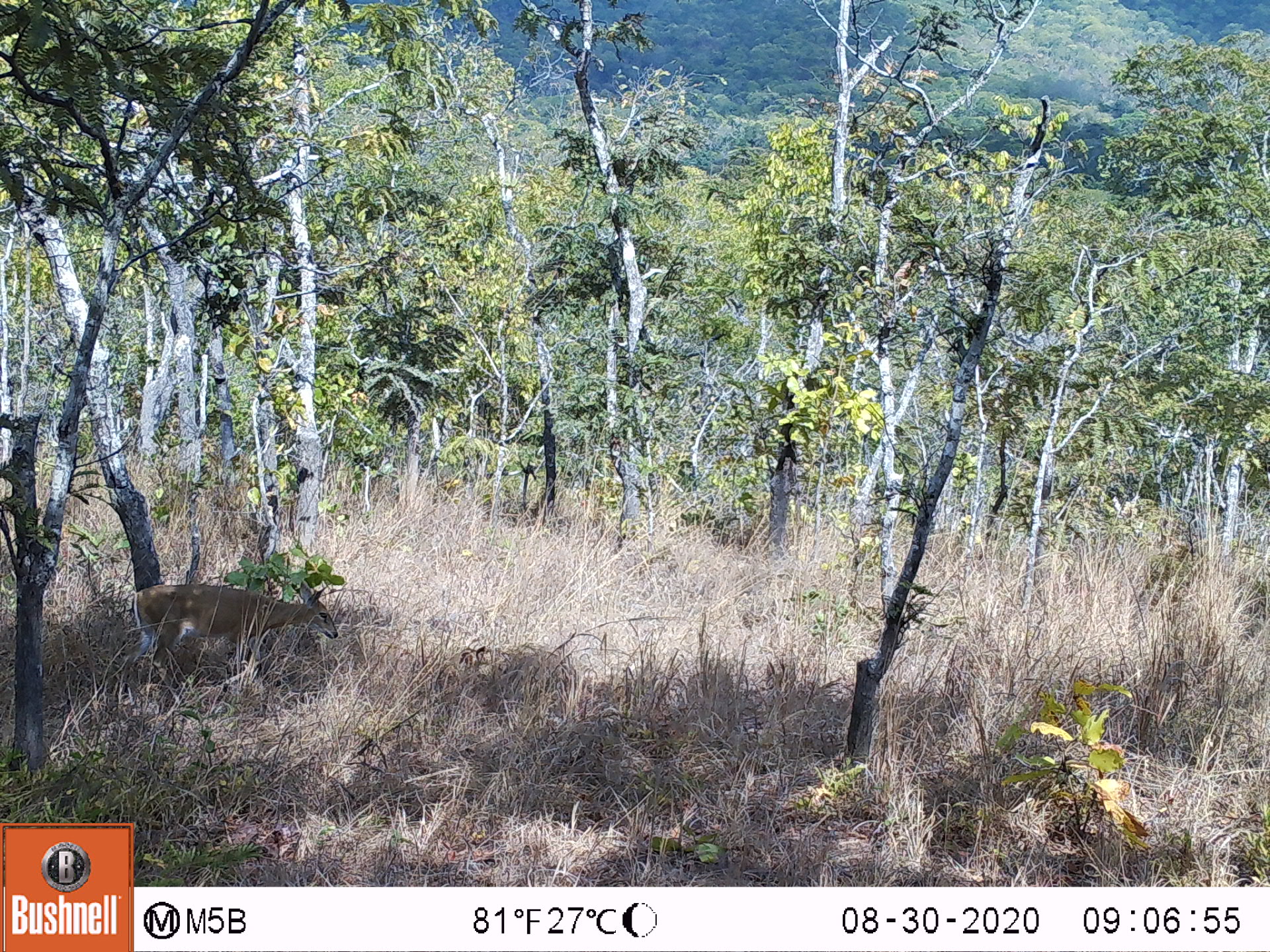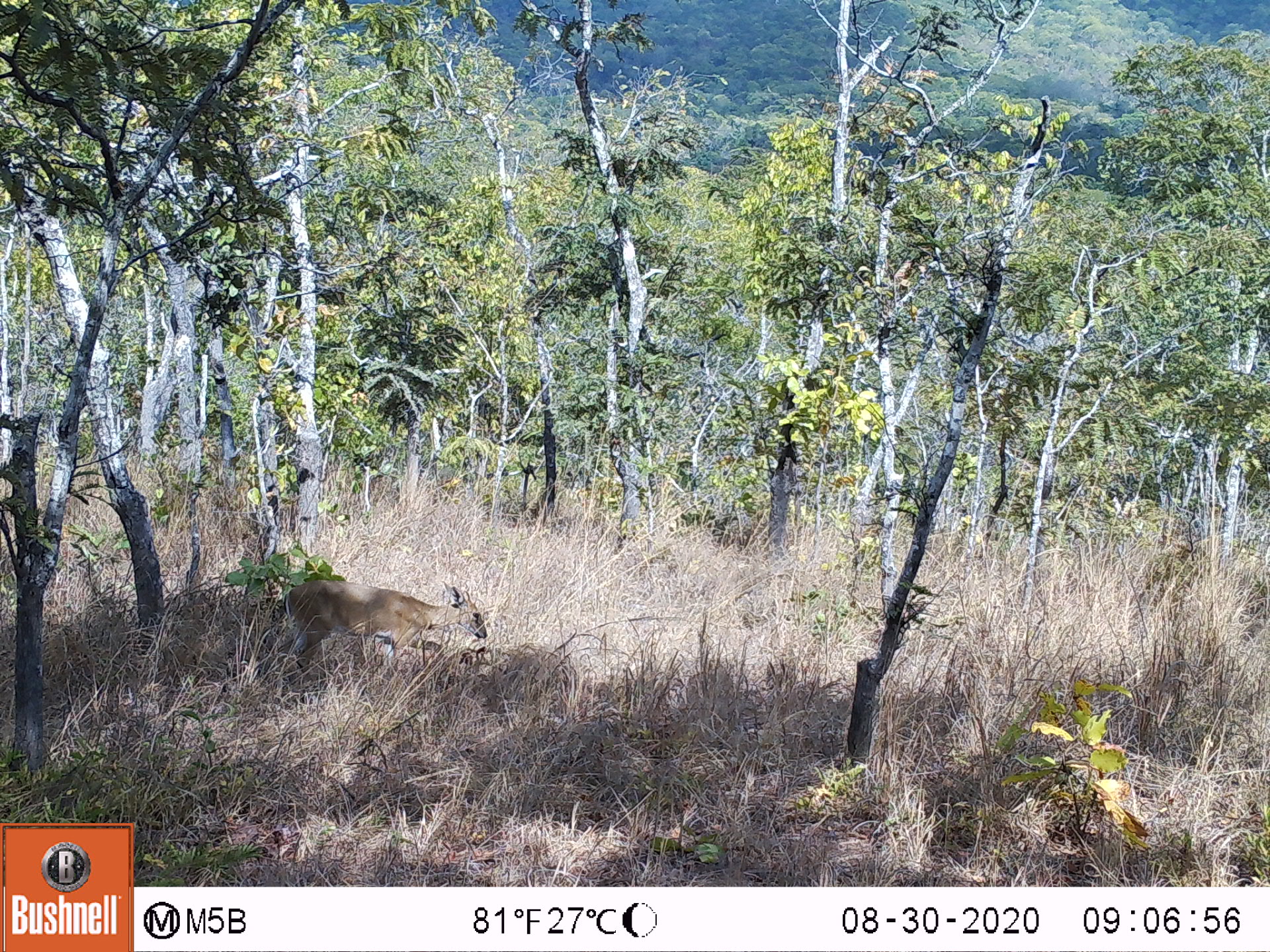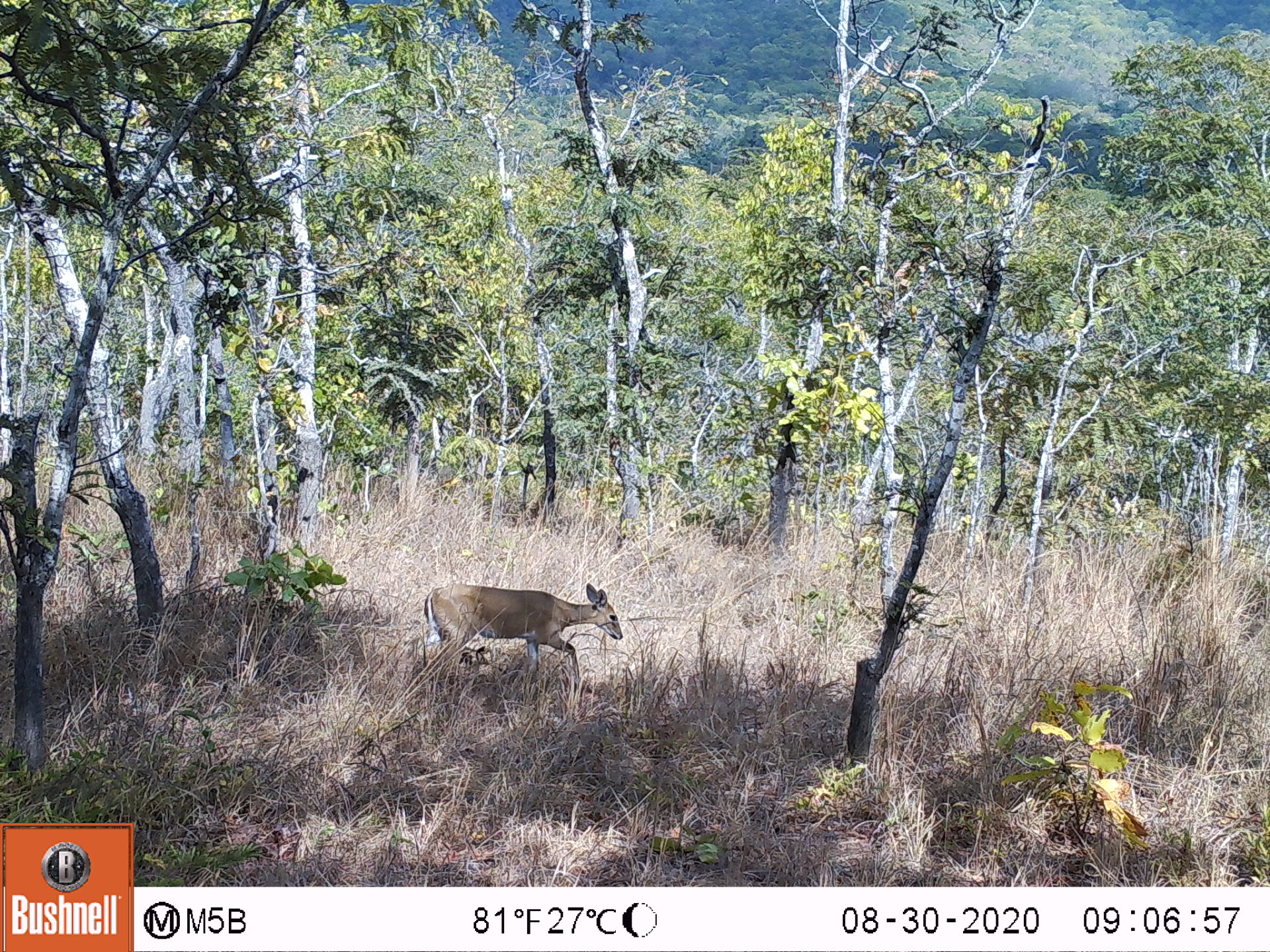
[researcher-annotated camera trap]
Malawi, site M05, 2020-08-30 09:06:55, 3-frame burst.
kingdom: Animalia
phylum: Chordata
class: Mammalia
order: Artiodactyla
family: Bovidae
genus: Sylvicapra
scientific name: Sylvicapra grimmia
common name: common duiker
Common duiker (Sylvicapra grimmia), count 1.